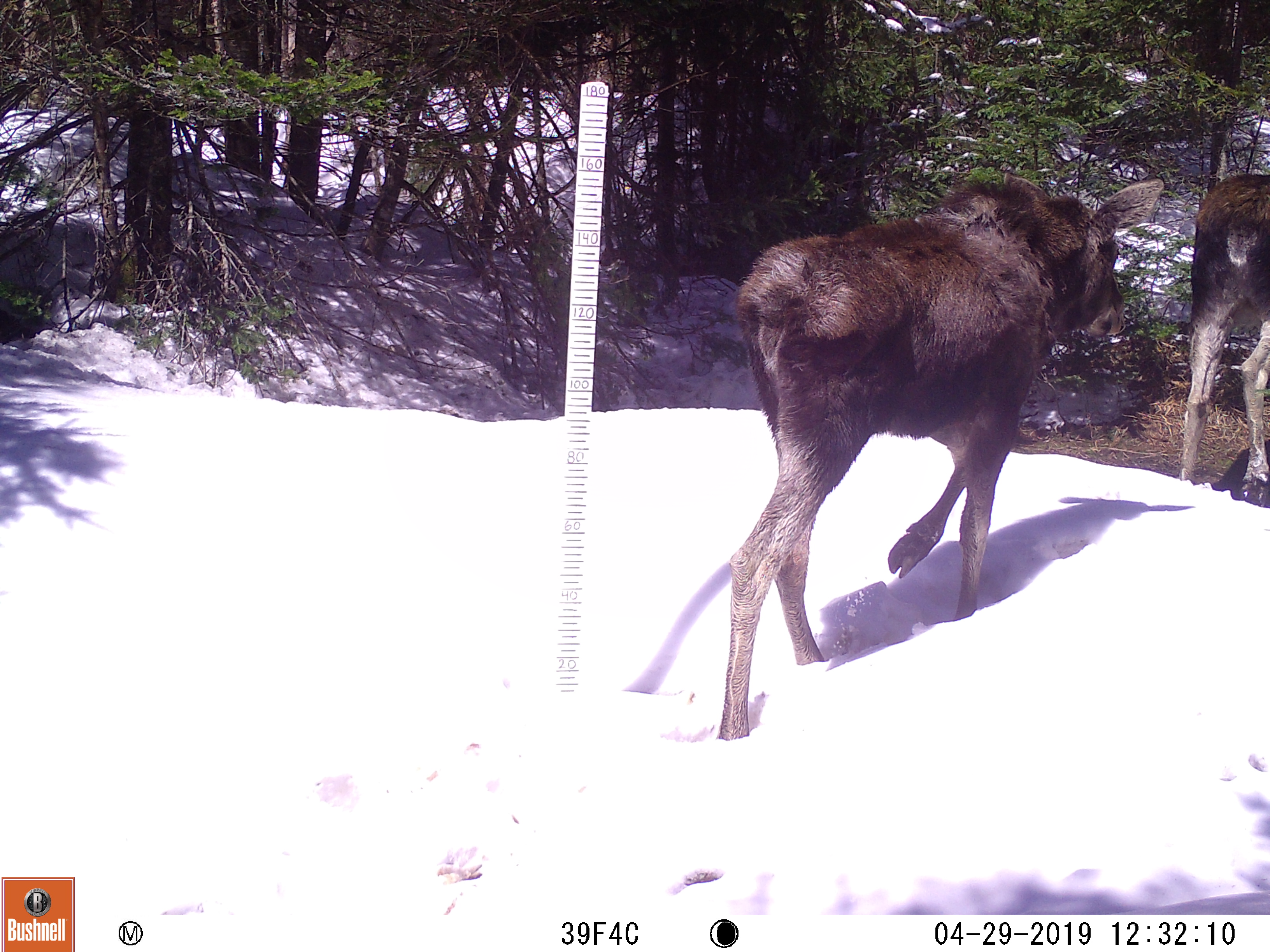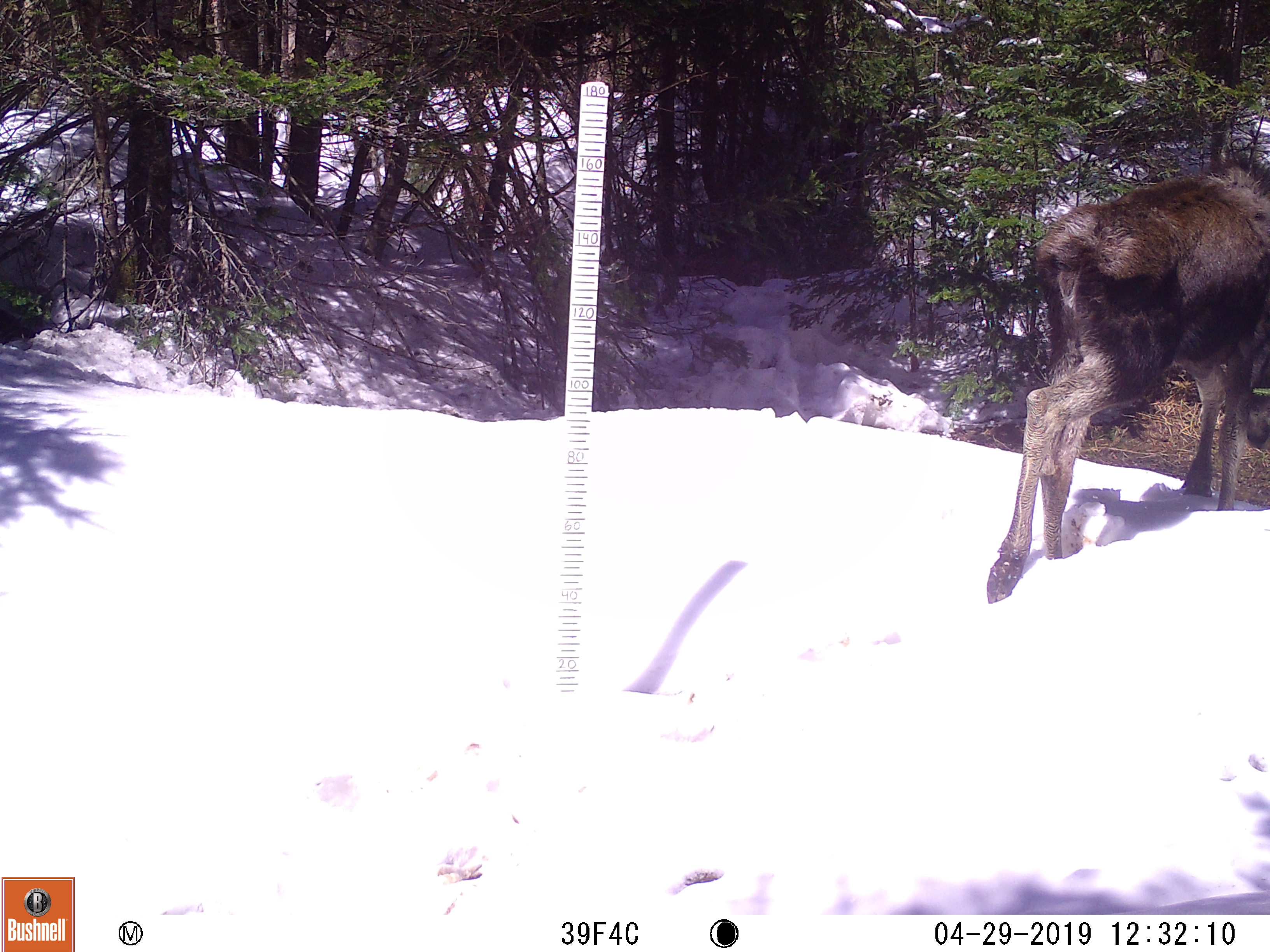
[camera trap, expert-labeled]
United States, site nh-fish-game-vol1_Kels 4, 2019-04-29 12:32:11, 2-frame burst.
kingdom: Animalia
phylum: Chordata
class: Mammalia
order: Artiodactyla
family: Cervidae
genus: Alces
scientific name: Alces alces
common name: moose